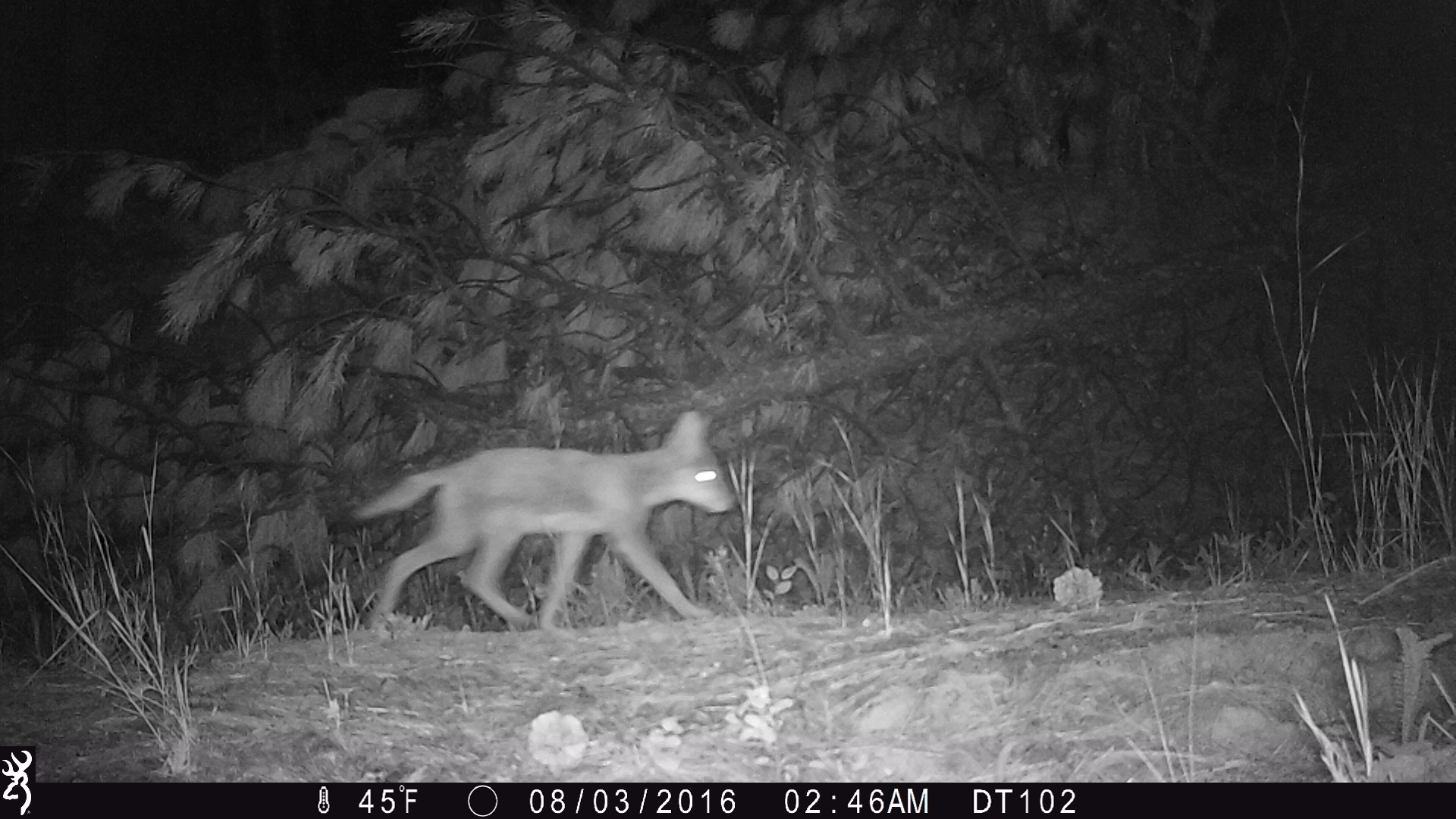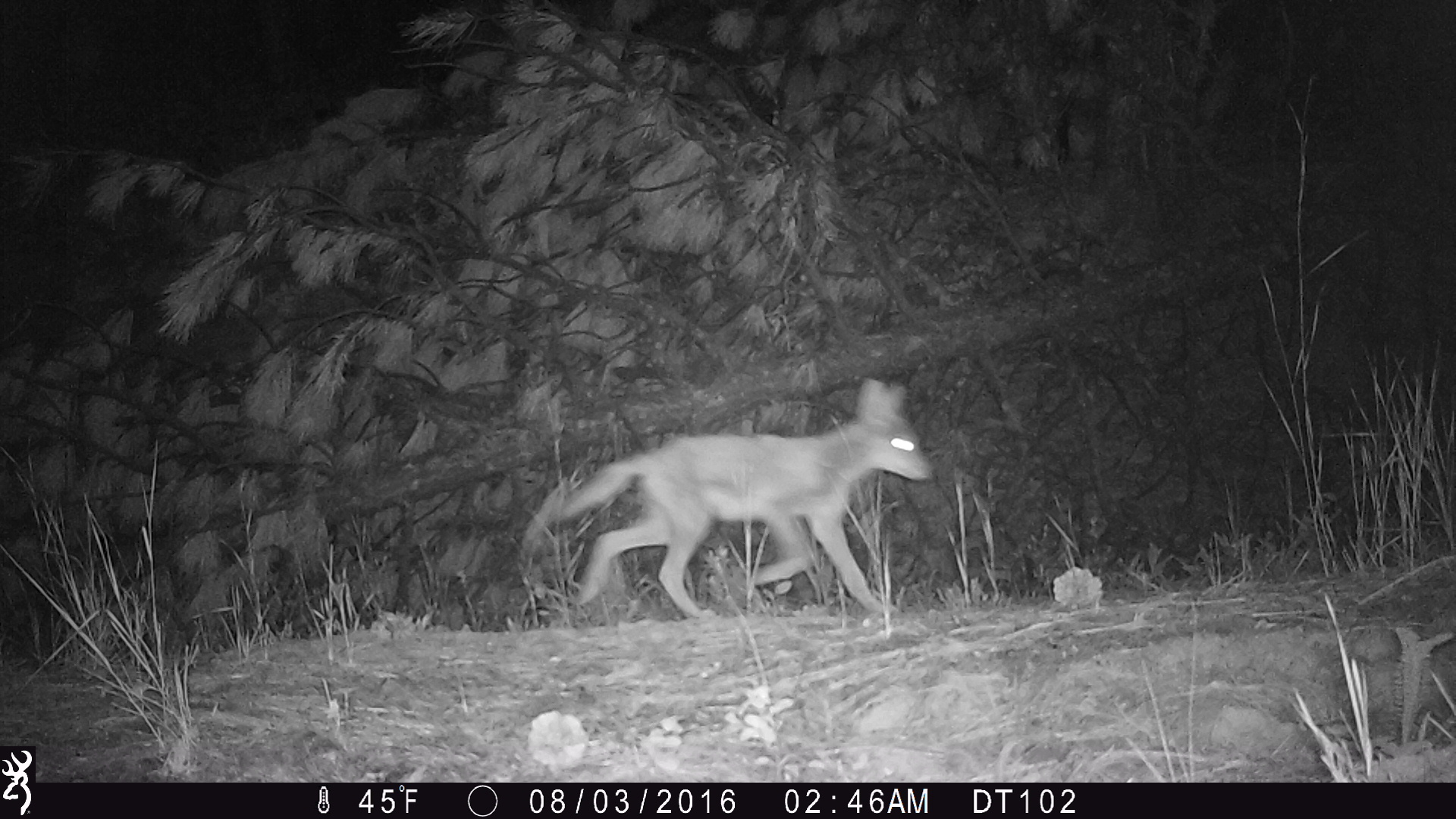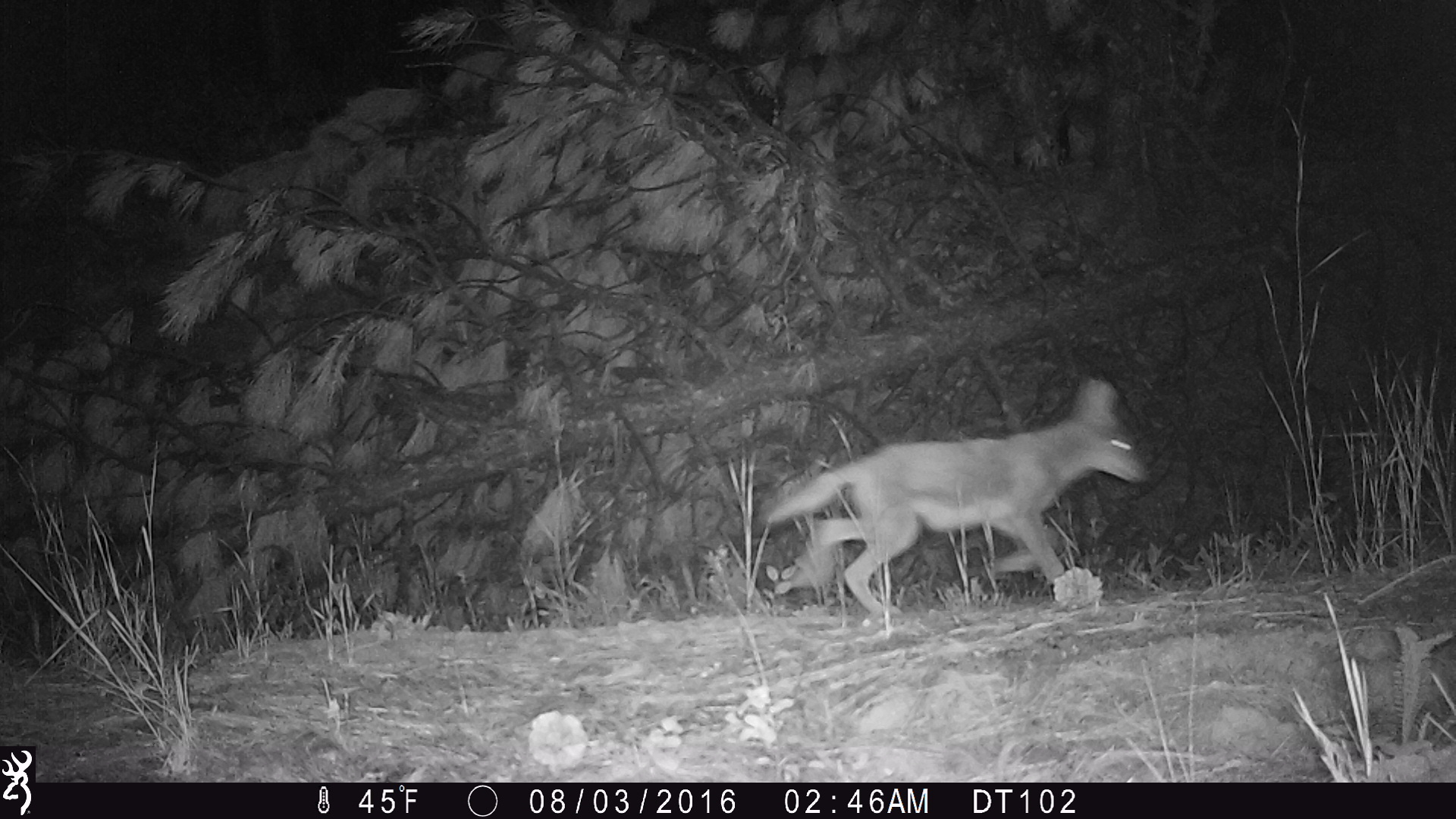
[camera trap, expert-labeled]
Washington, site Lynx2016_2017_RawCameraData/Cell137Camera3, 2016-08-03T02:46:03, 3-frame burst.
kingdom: Animalia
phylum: Chordata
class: Mammalia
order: Carnivora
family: Canidae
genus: Canis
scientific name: Canis latrans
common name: coyote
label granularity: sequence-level